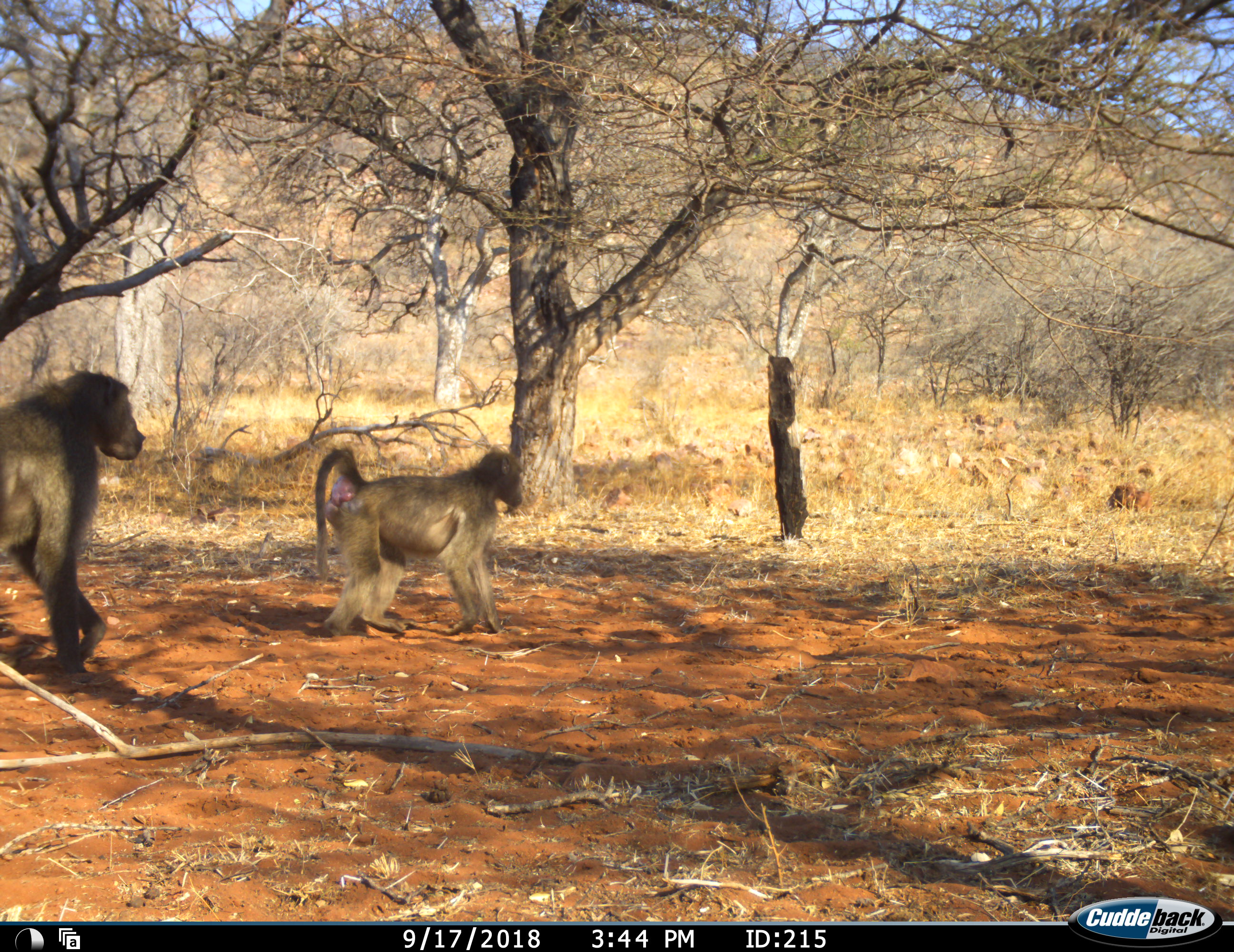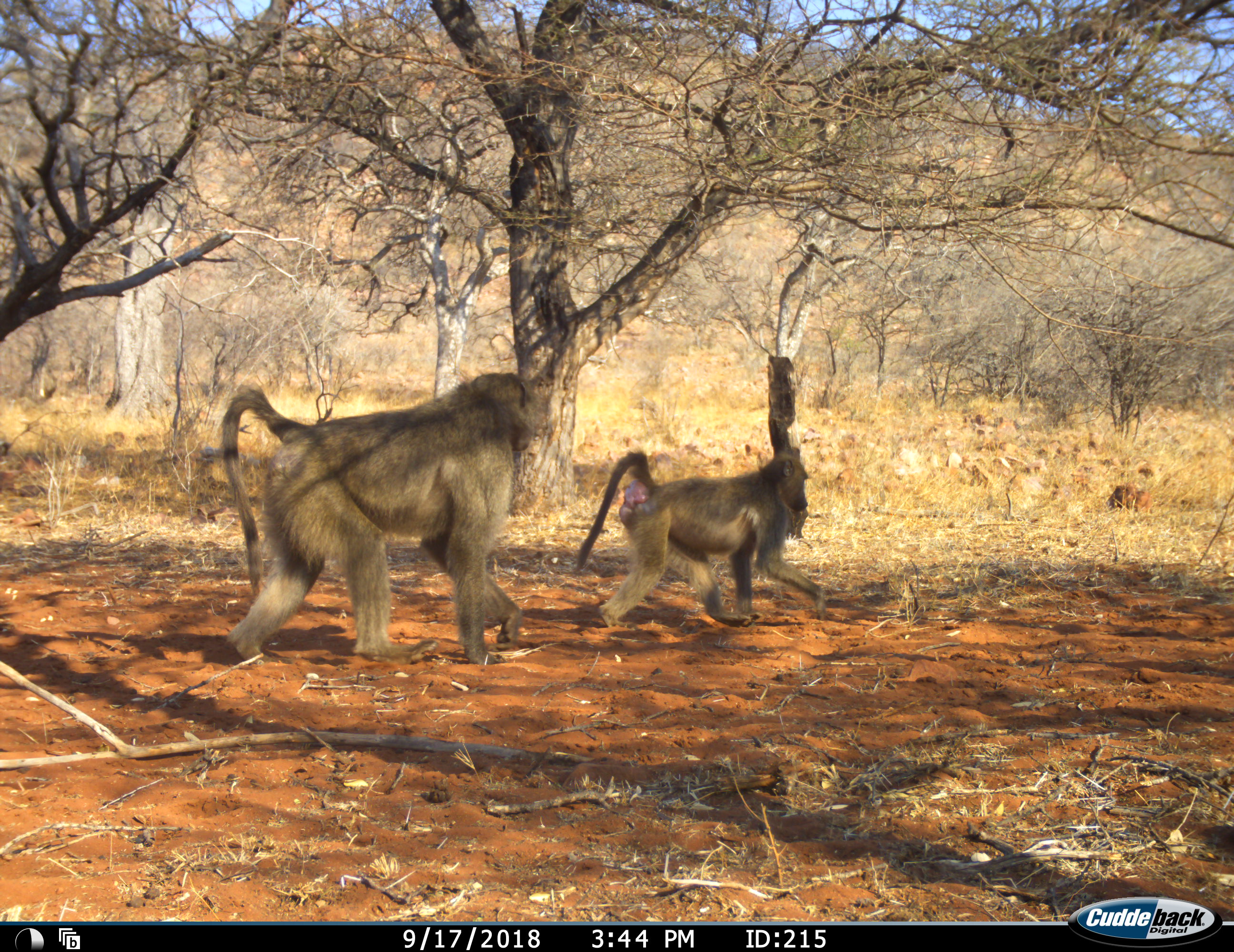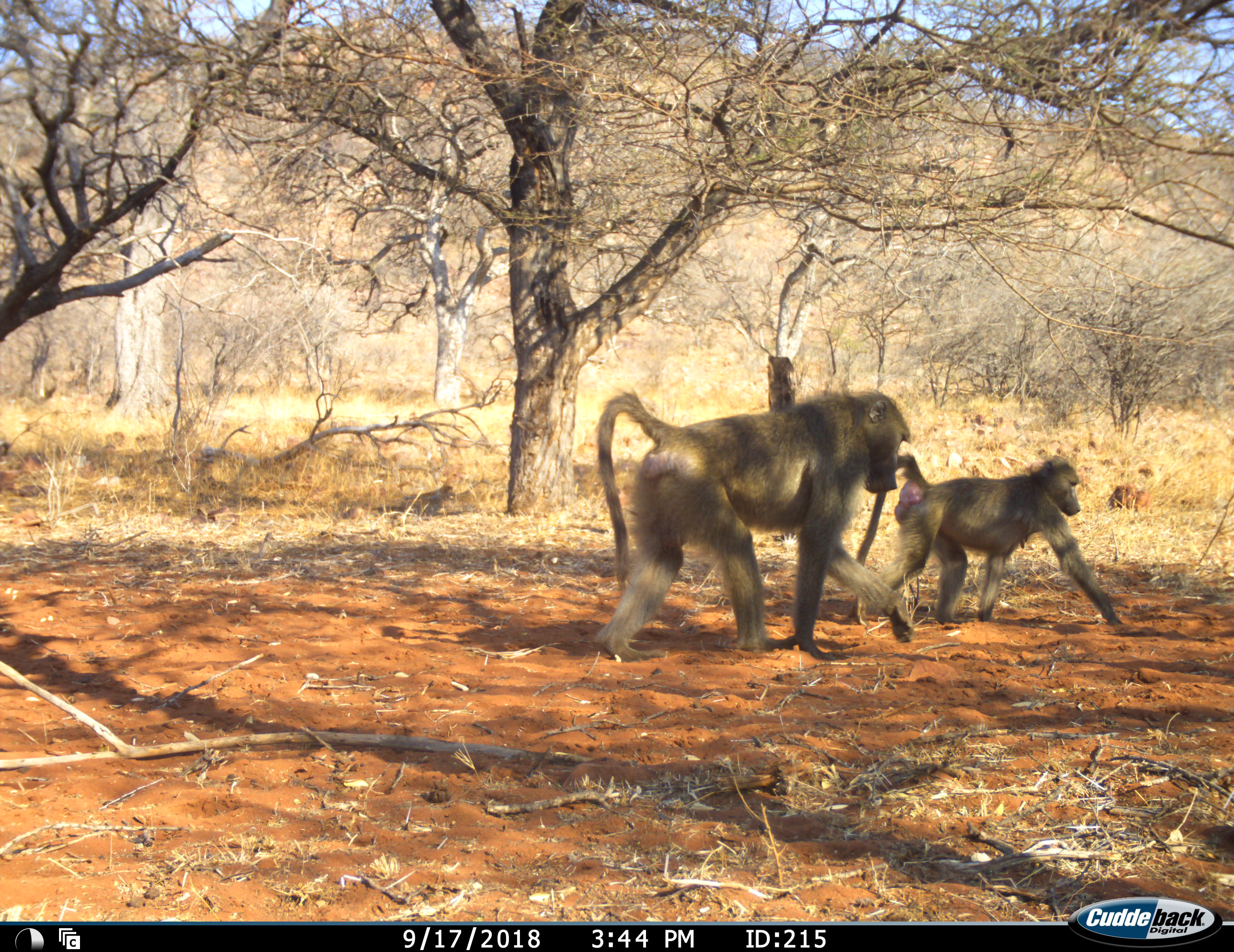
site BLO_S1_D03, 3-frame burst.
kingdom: Animalia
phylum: Chordata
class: Mammalia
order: Primates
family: Cercopithecidae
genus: Papio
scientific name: Papio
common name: baboon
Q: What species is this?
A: Baboon (Papio).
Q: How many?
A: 2.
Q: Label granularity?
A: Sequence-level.